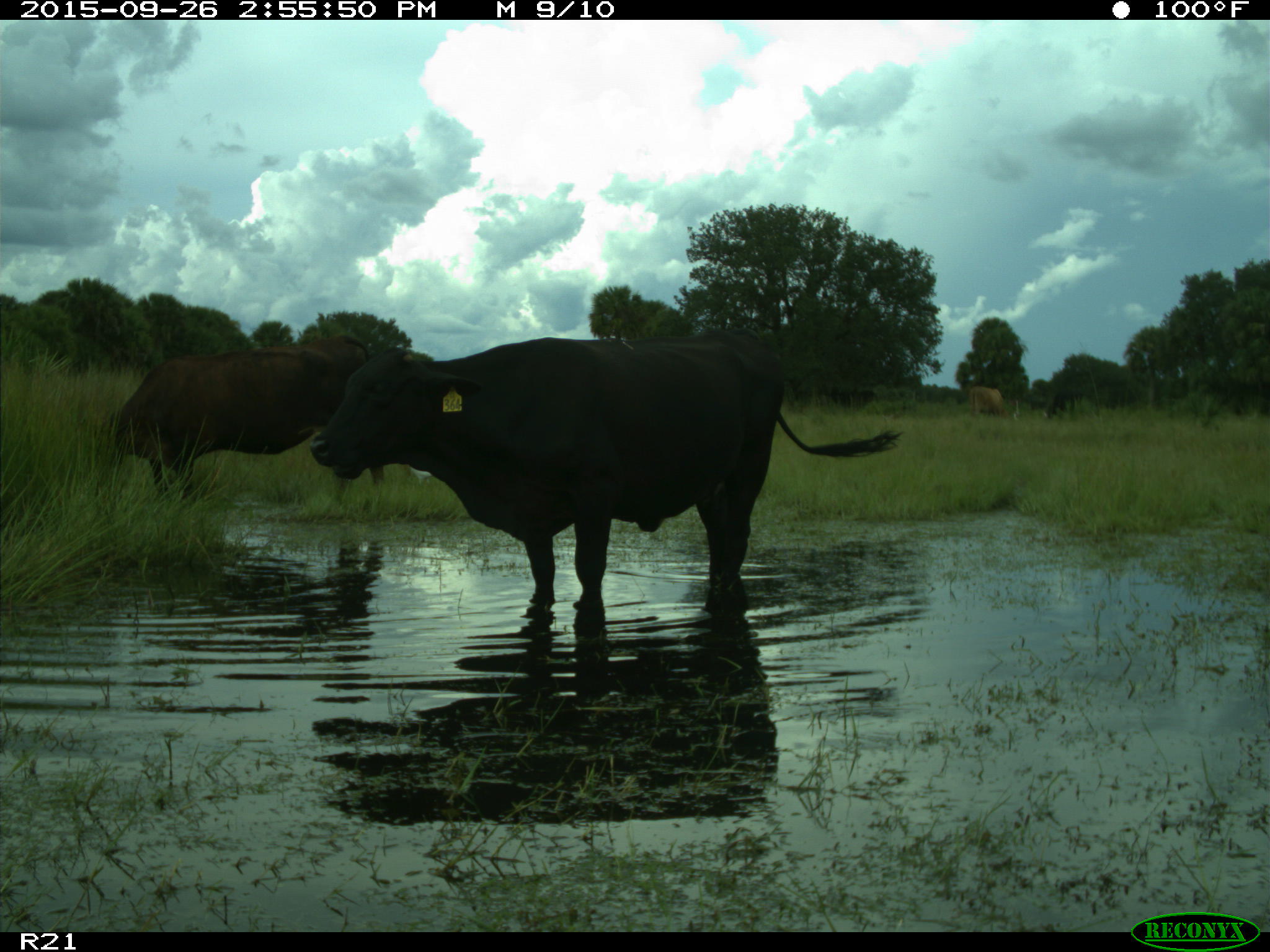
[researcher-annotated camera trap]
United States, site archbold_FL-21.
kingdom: Animalia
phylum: Chordata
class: Mammalia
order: Artiodactyla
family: Bovidae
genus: Bos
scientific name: Bos taurus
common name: domestic cow